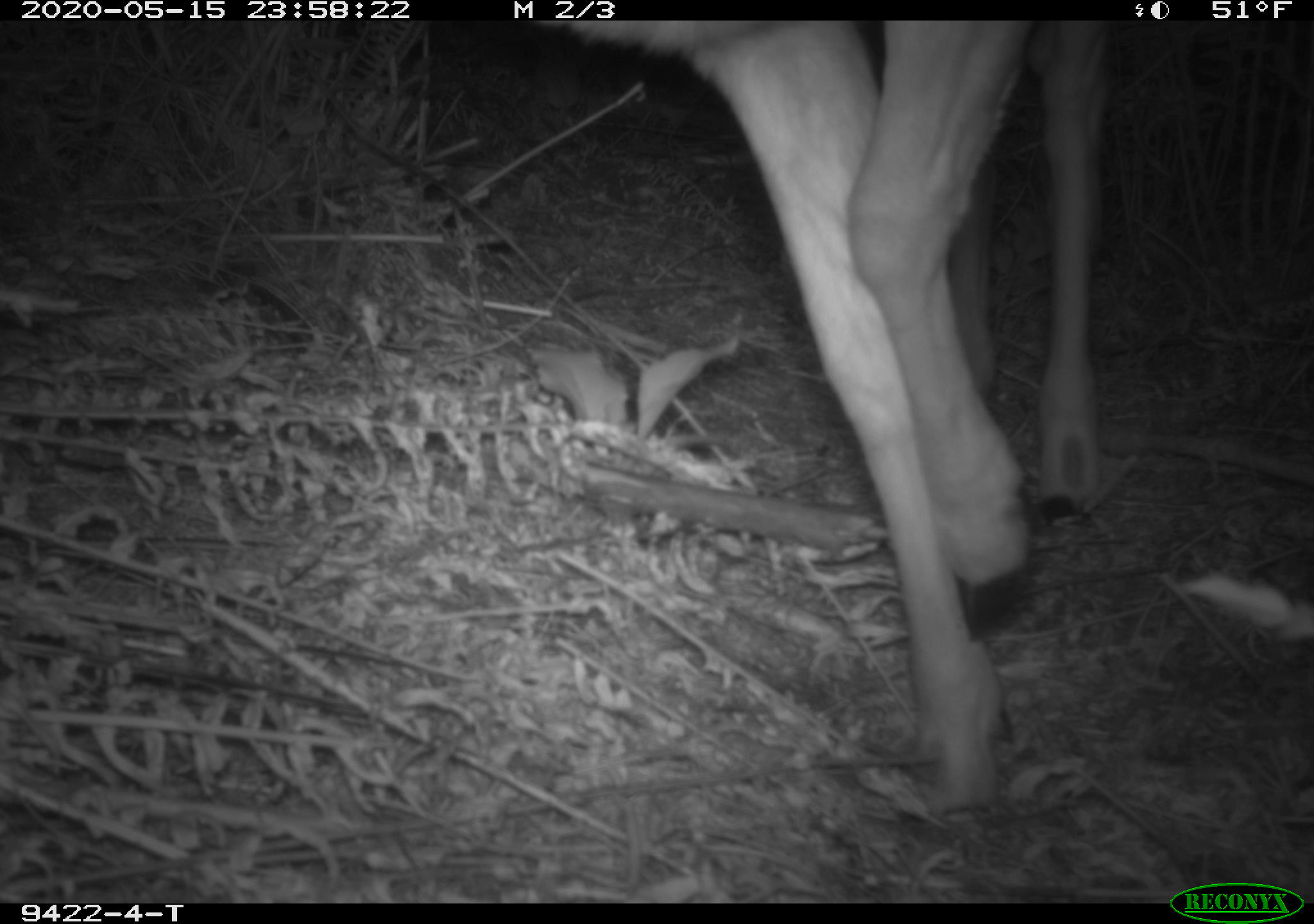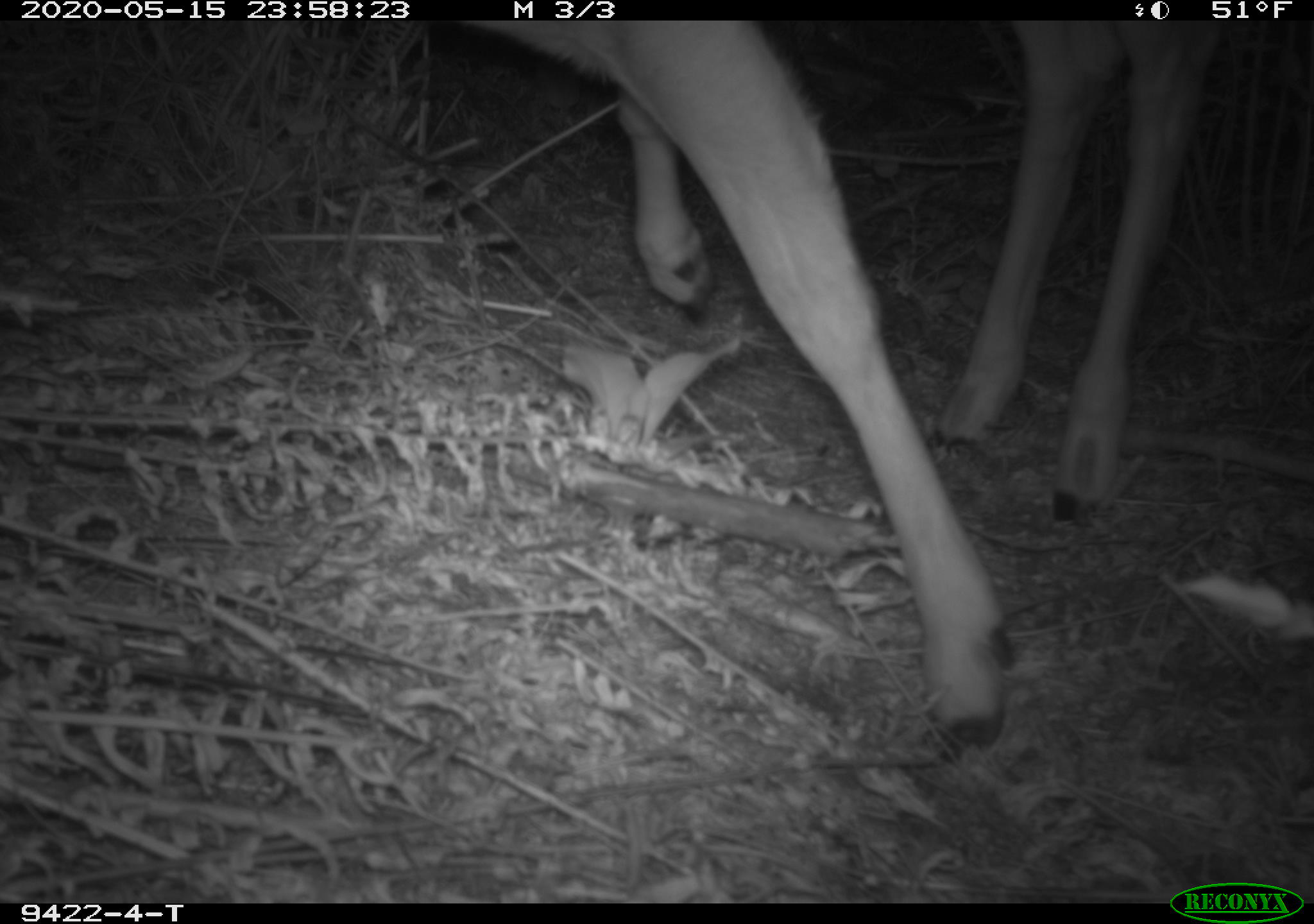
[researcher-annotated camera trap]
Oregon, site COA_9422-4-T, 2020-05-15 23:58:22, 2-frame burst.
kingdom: Animalia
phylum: Chordata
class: Mammalia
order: Artiodactyla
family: Cervidae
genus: Odocoileus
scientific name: Odocoileus hemionus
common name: black-tailed deer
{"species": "black-tailed deer (Odocoileus hemionus)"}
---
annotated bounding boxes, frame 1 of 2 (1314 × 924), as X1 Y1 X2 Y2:
black-tailed deer: 569 31 1140 816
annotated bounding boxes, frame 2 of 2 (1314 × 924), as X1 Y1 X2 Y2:
black-tailed deer: 480 28 1238 760